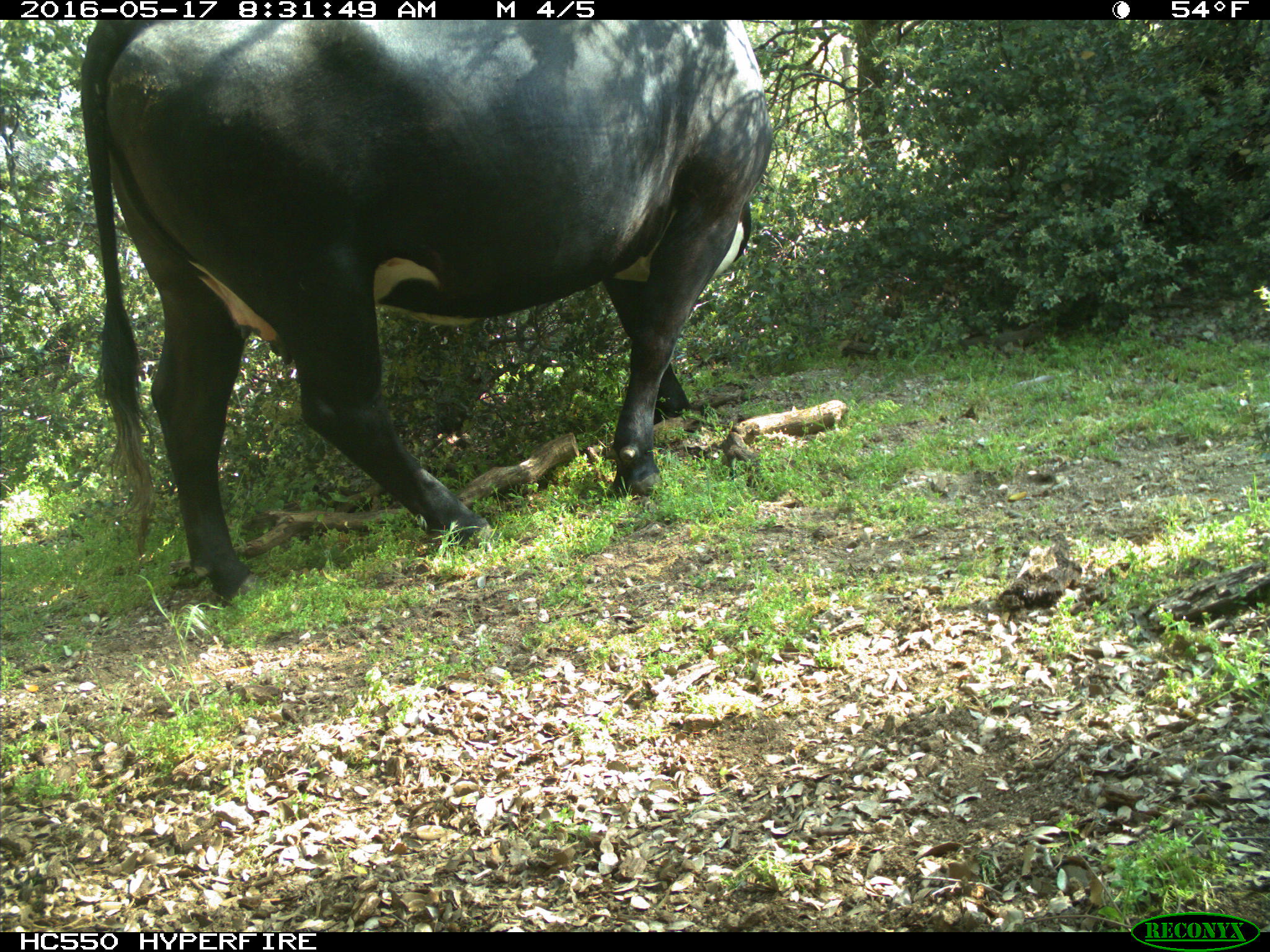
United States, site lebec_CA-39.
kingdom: Animalia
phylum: Chordata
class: Mammalia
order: Artiodactyla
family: Bovidae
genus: Bos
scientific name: Bos taurus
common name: domestic cow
Bos taurus (domestic cow).